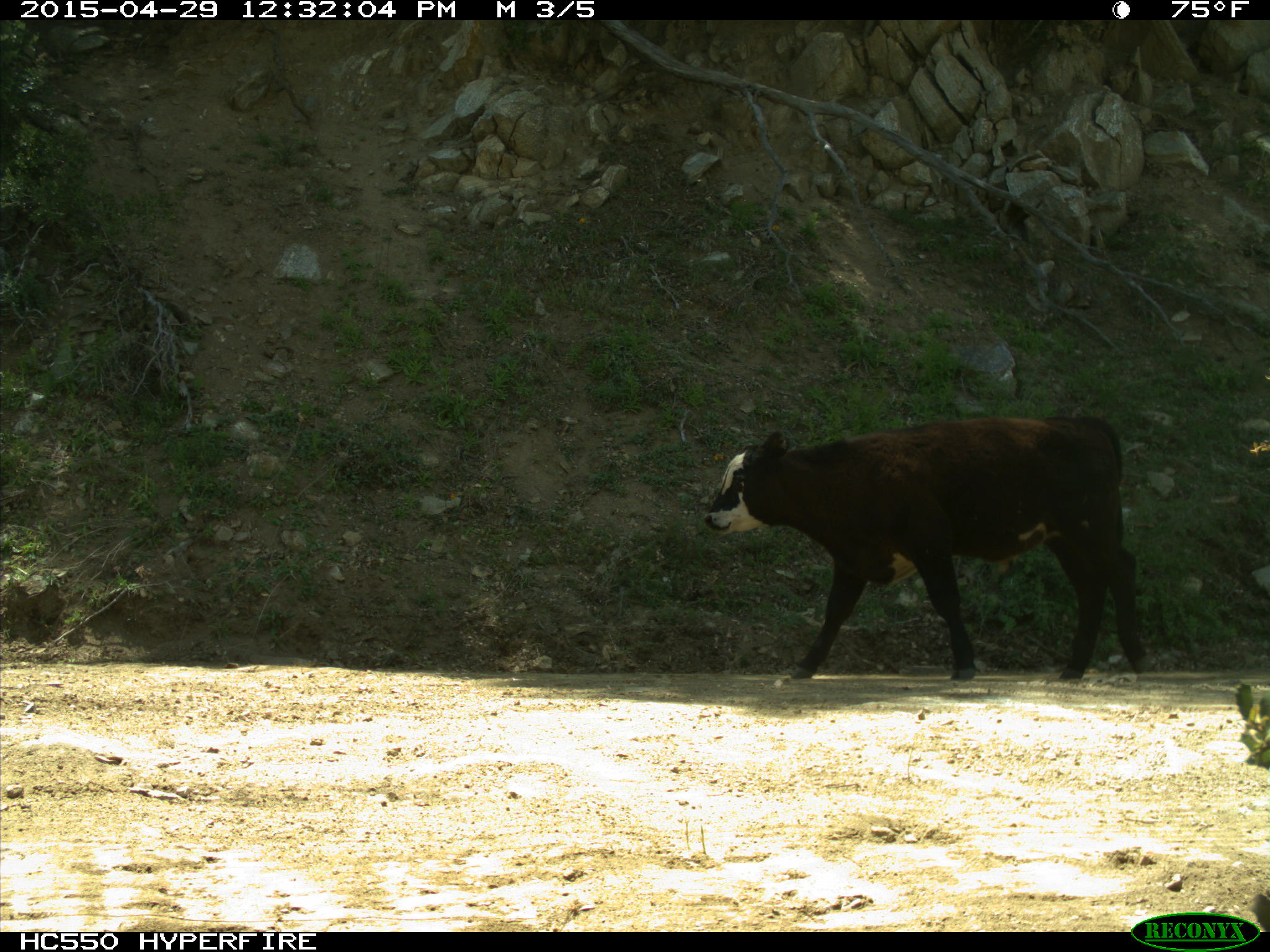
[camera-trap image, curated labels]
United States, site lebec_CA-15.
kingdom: Animalia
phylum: Chordata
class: Mammalia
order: Artiodactyla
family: Bovidae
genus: Bos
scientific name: Bos taurus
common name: domestic cow